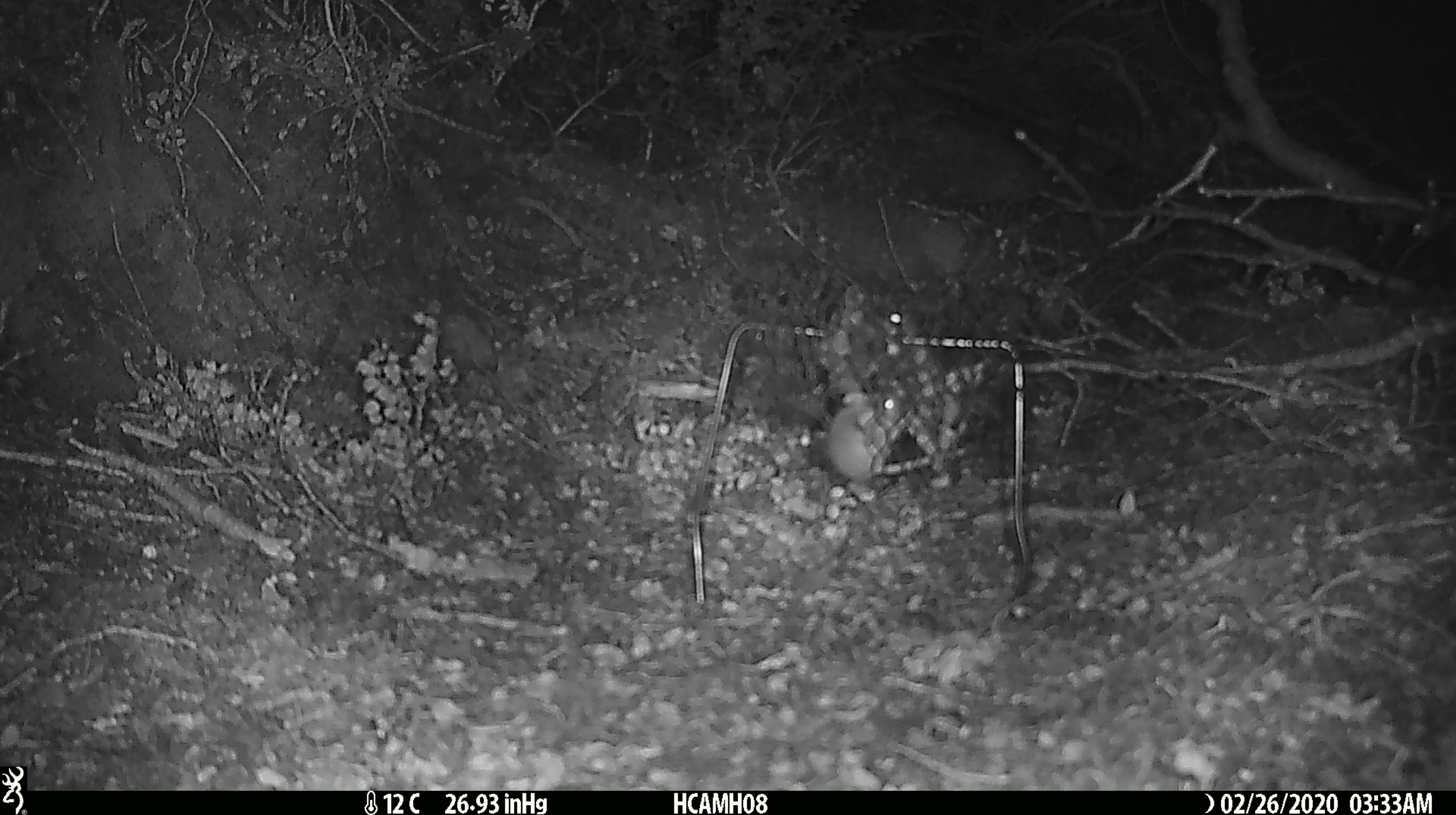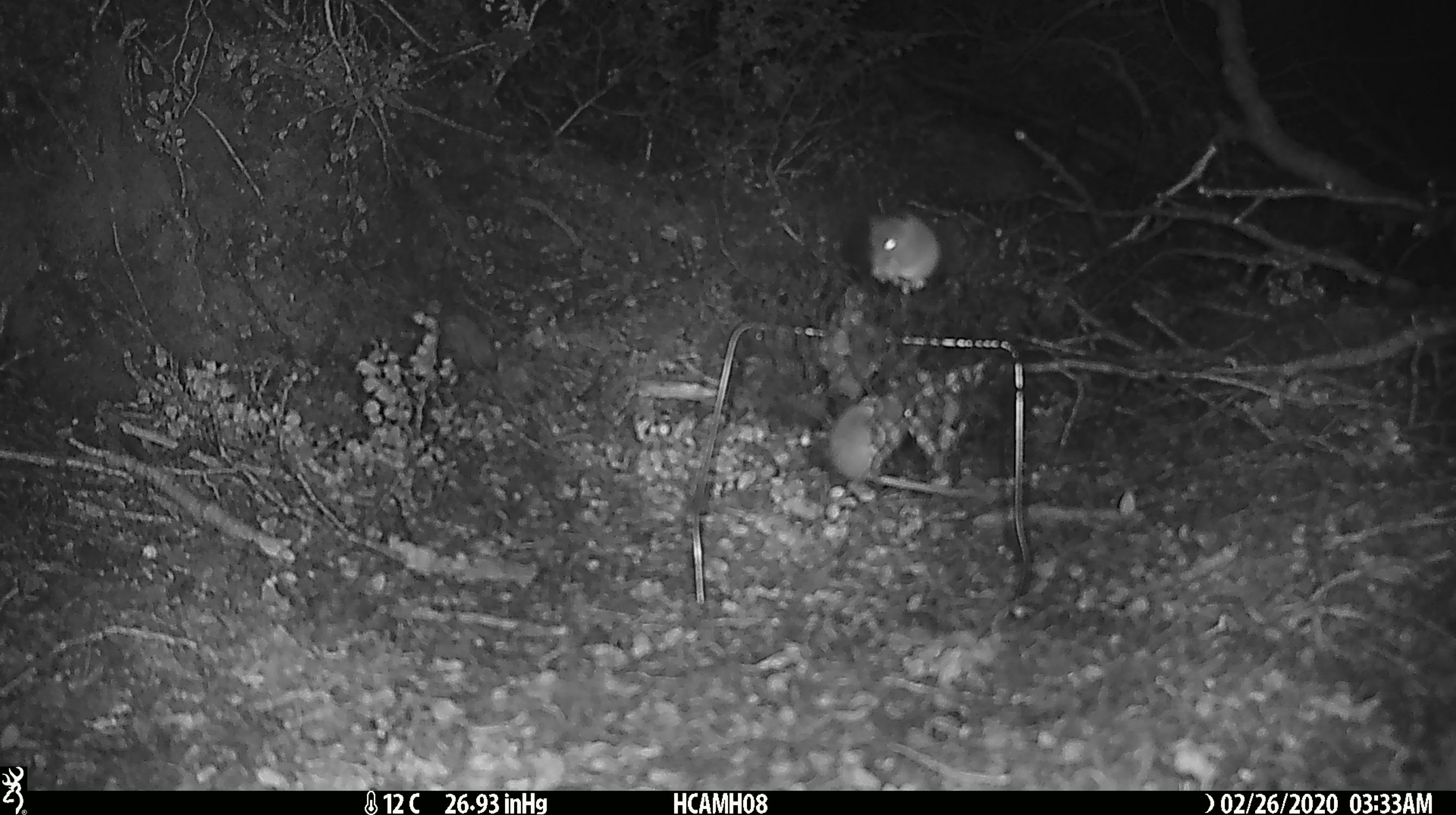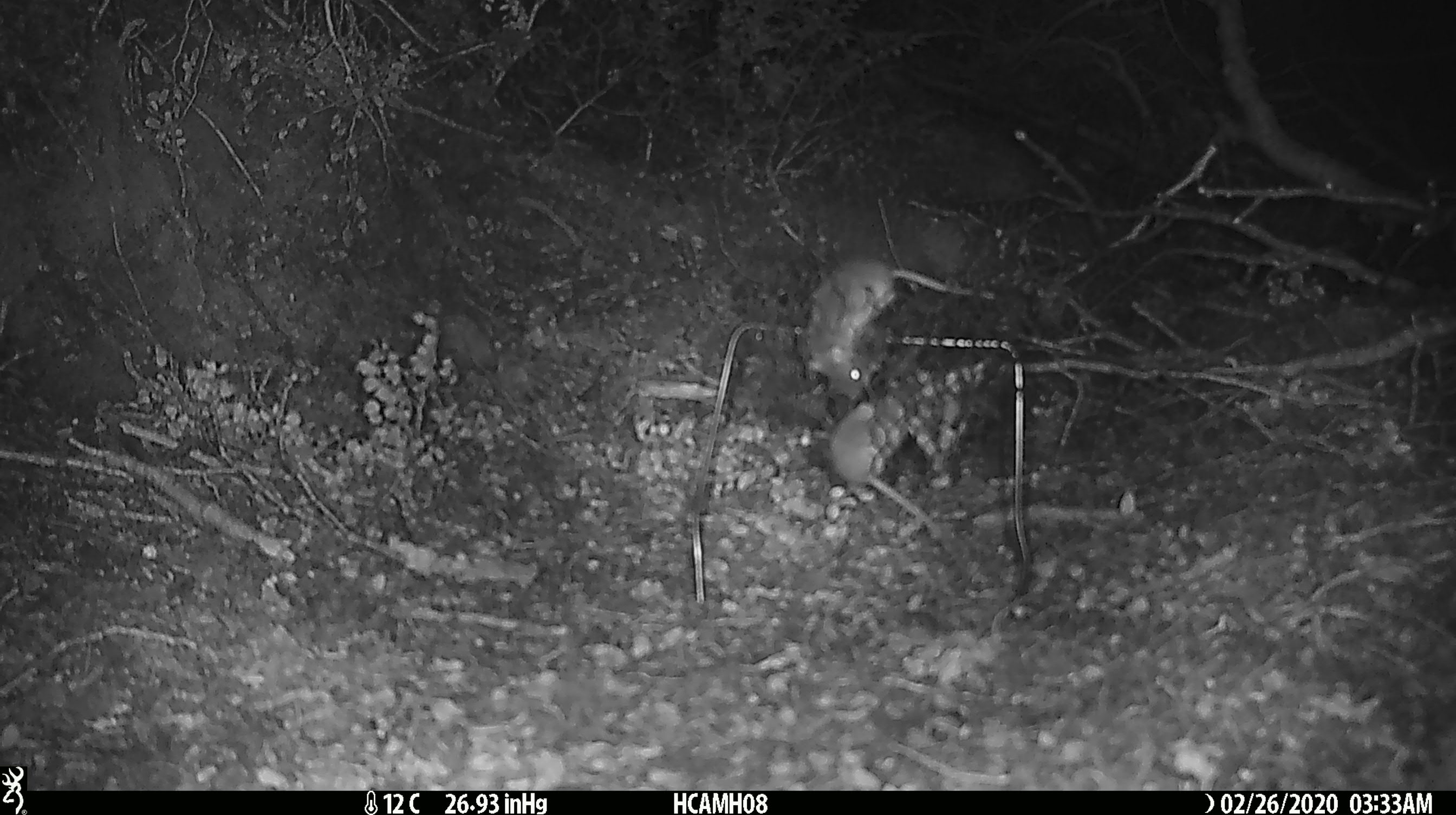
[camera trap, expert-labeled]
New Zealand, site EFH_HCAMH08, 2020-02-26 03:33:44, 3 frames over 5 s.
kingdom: Animalia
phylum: Chordata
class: Mammalia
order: Rodentia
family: Muridae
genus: Mus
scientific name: Mus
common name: mouse